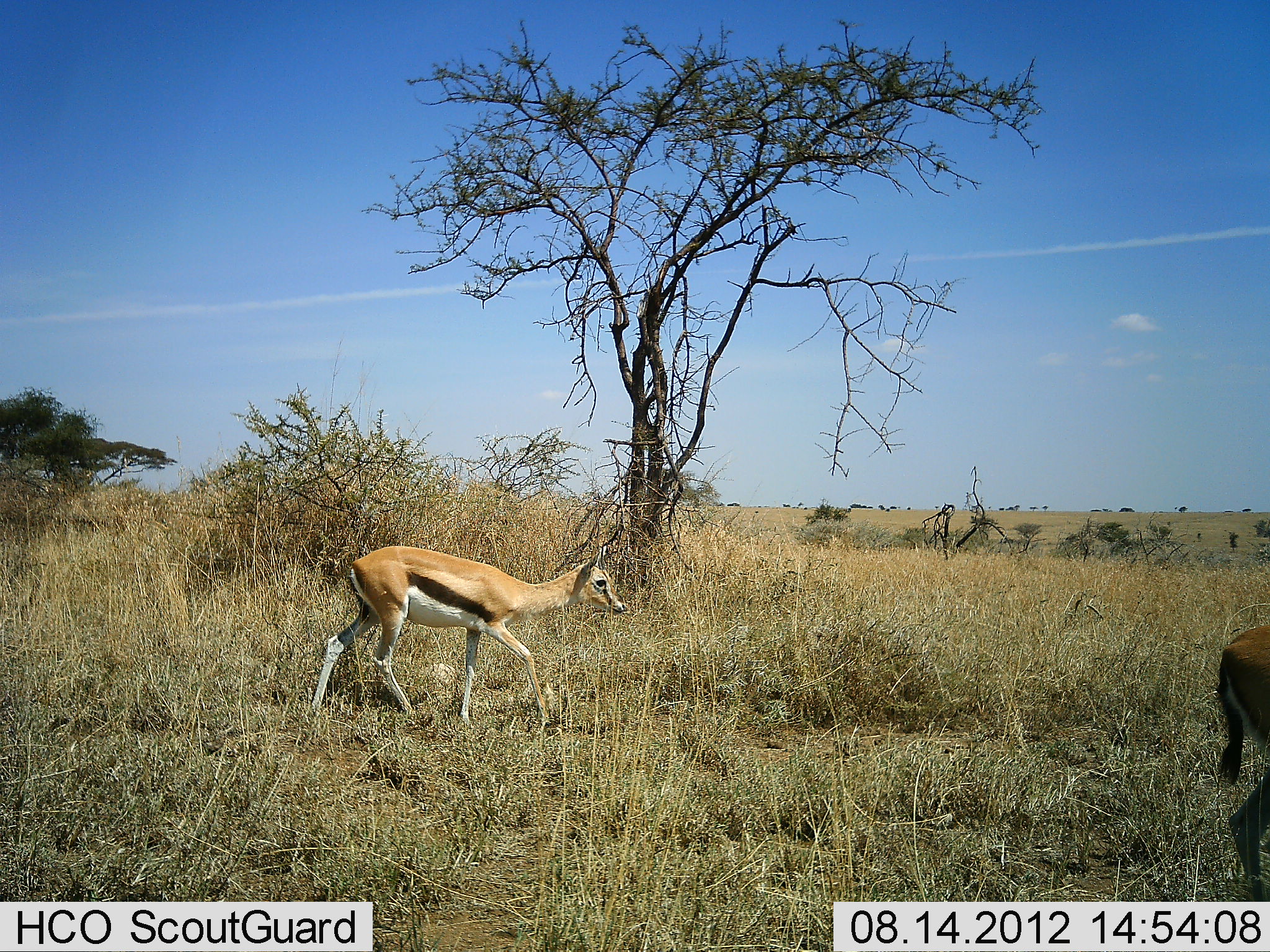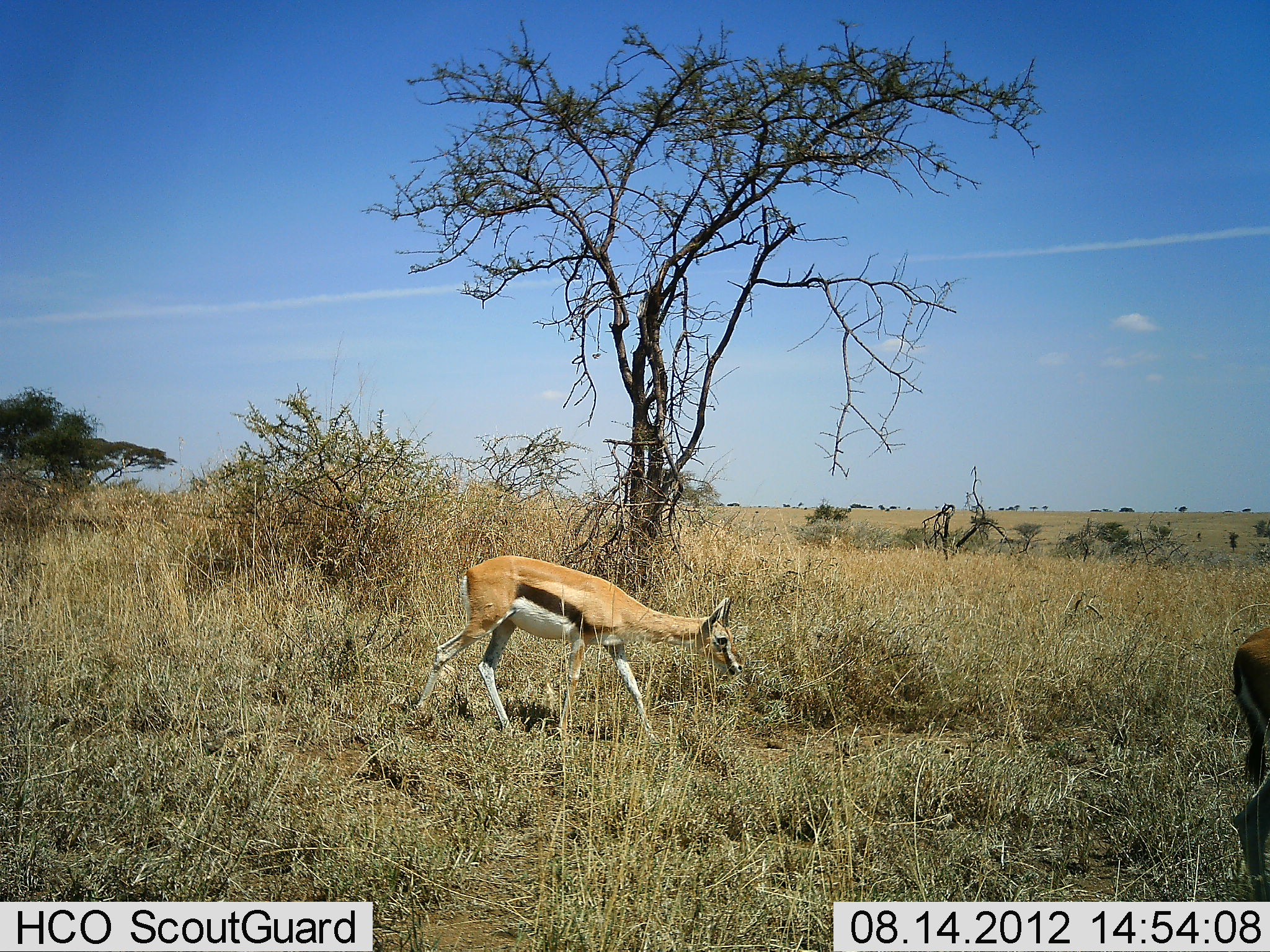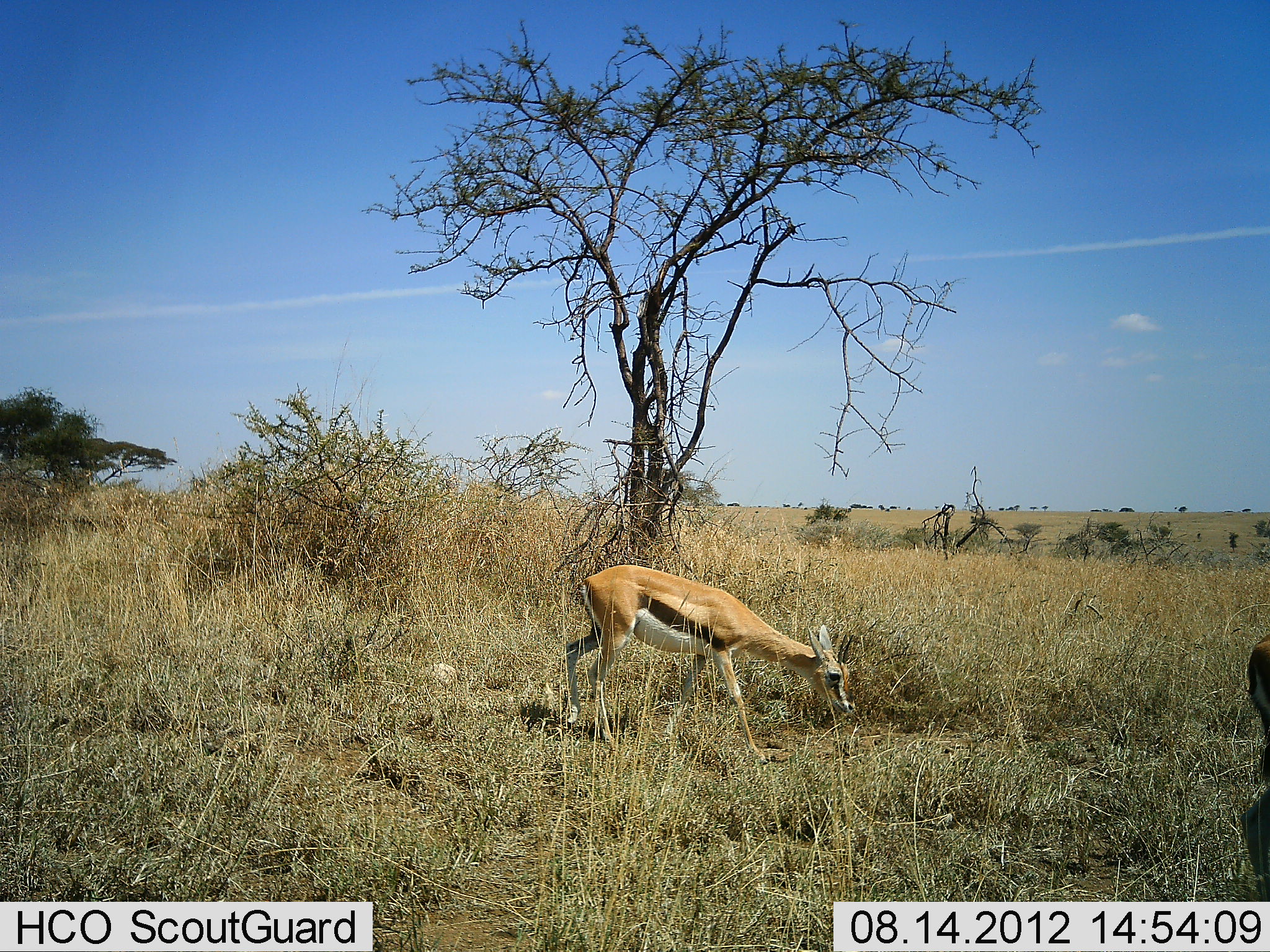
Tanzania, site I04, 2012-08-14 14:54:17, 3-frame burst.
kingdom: Animalia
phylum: Chordata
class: Mammalia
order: Artiodactyla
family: Bovidae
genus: Eudorcas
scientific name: Eudorcas thomsonii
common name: thomson's gazelle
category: gazellethomsons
Gazellethomsons (thomson's gazelle) (Eudorcas thomsonii), count 2. Behavior (volunteer vote fractions): standing 0%, resting 0%, moving 100%, interacting 0%. Young present (vote fraction): 10%. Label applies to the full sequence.